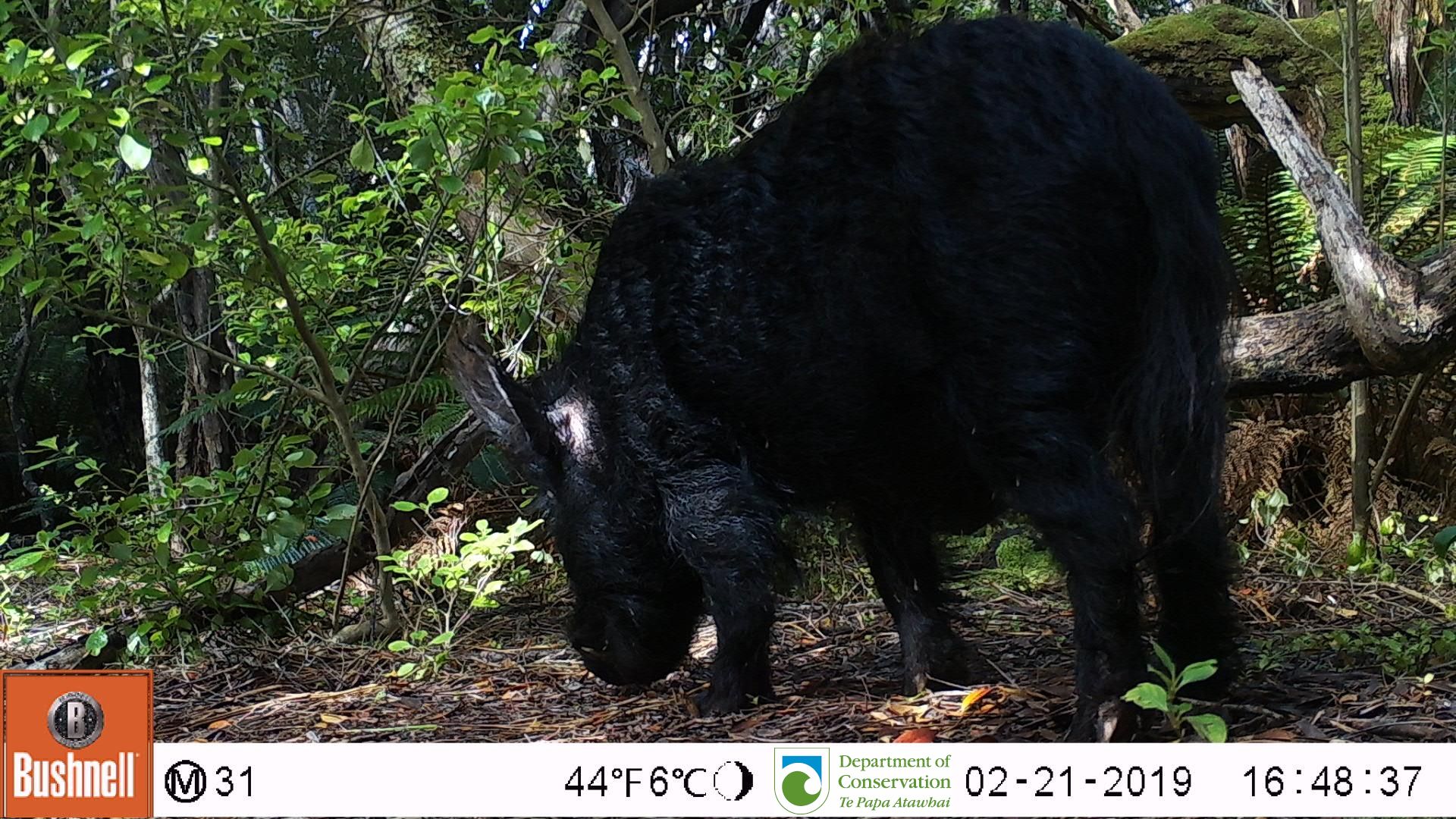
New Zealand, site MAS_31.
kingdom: Animalia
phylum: Chordata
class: Mammalia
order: Artiodactyla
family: Suidae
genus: Sus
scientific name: Sus scrofa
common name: pig